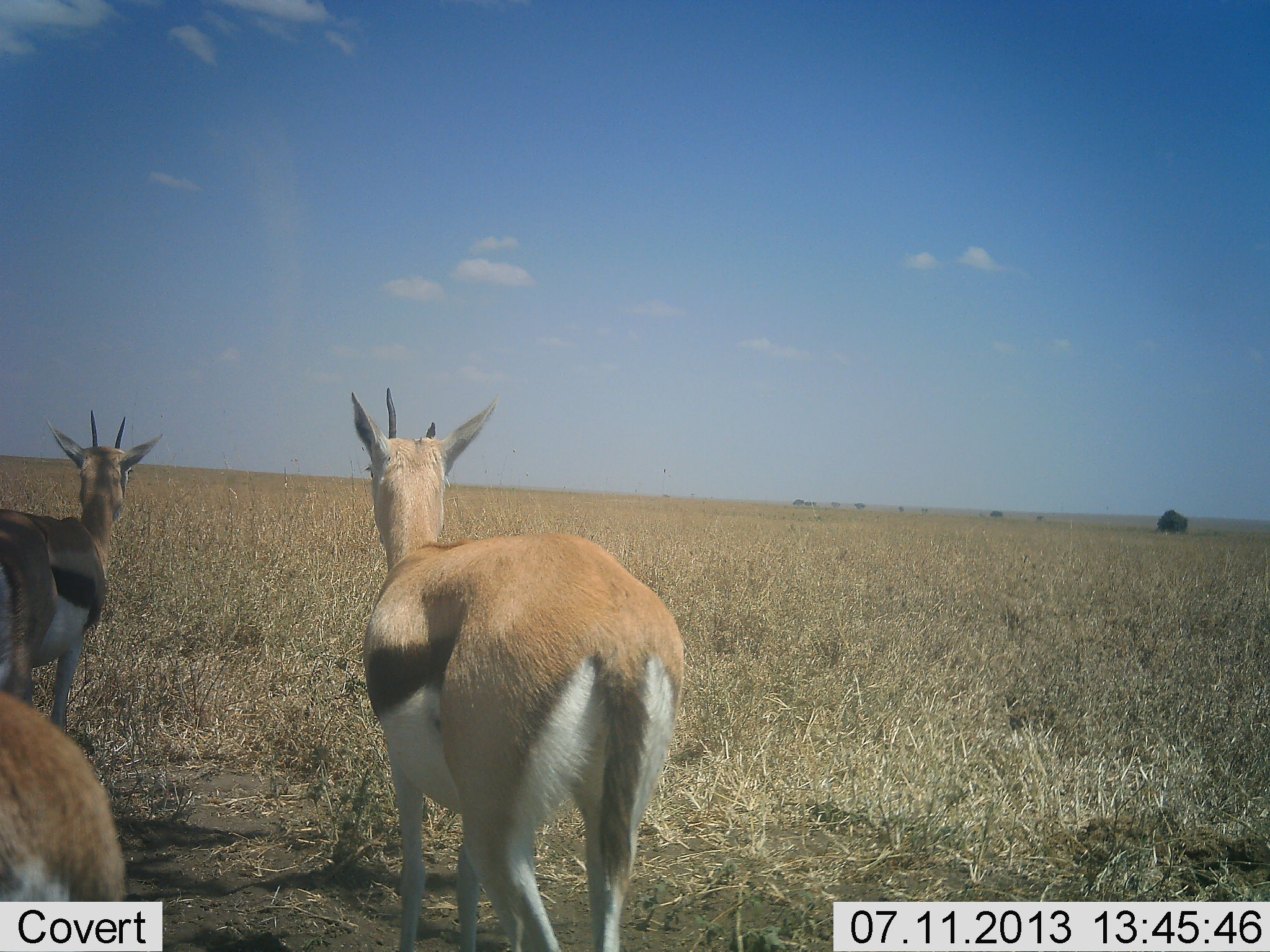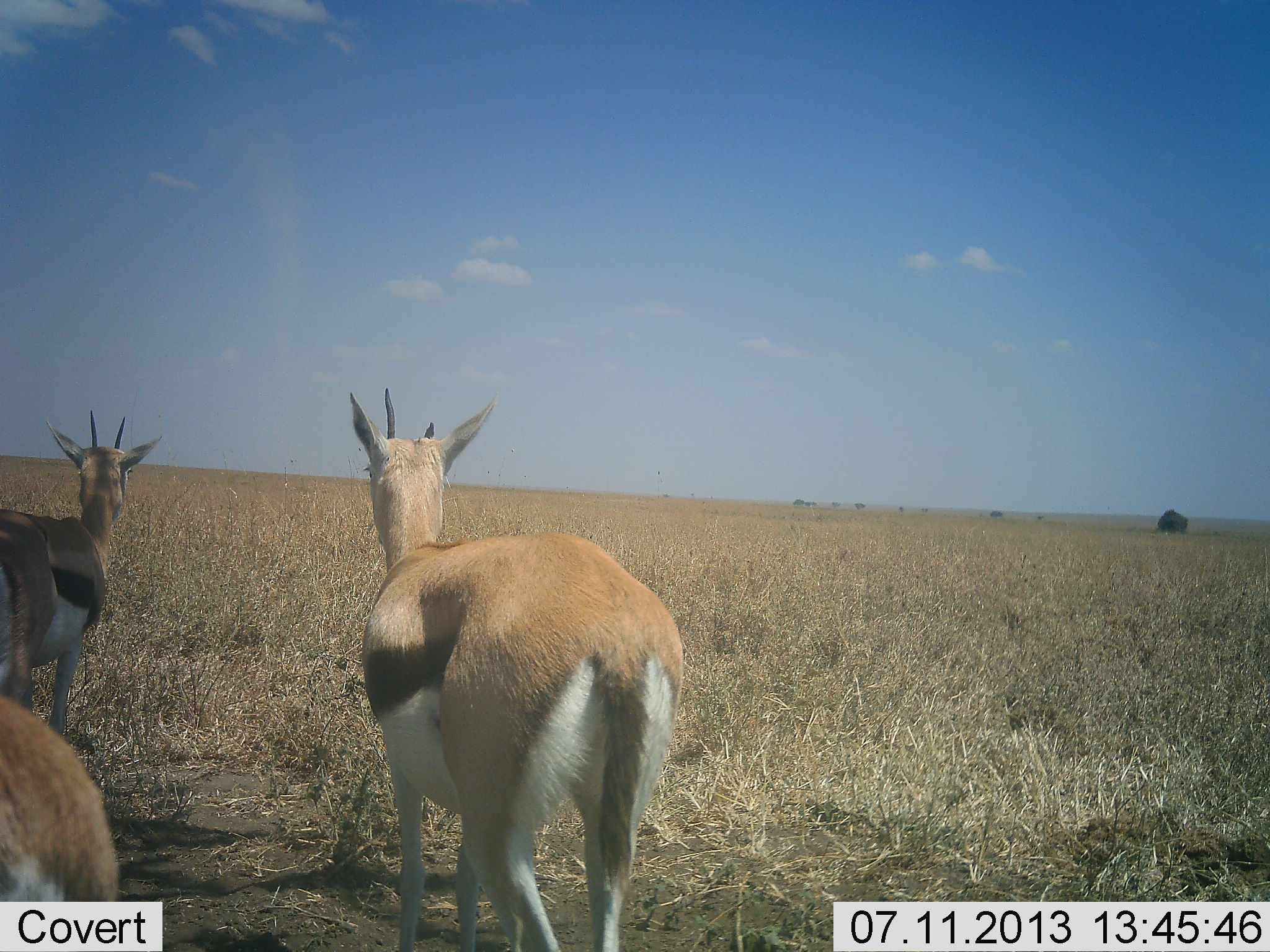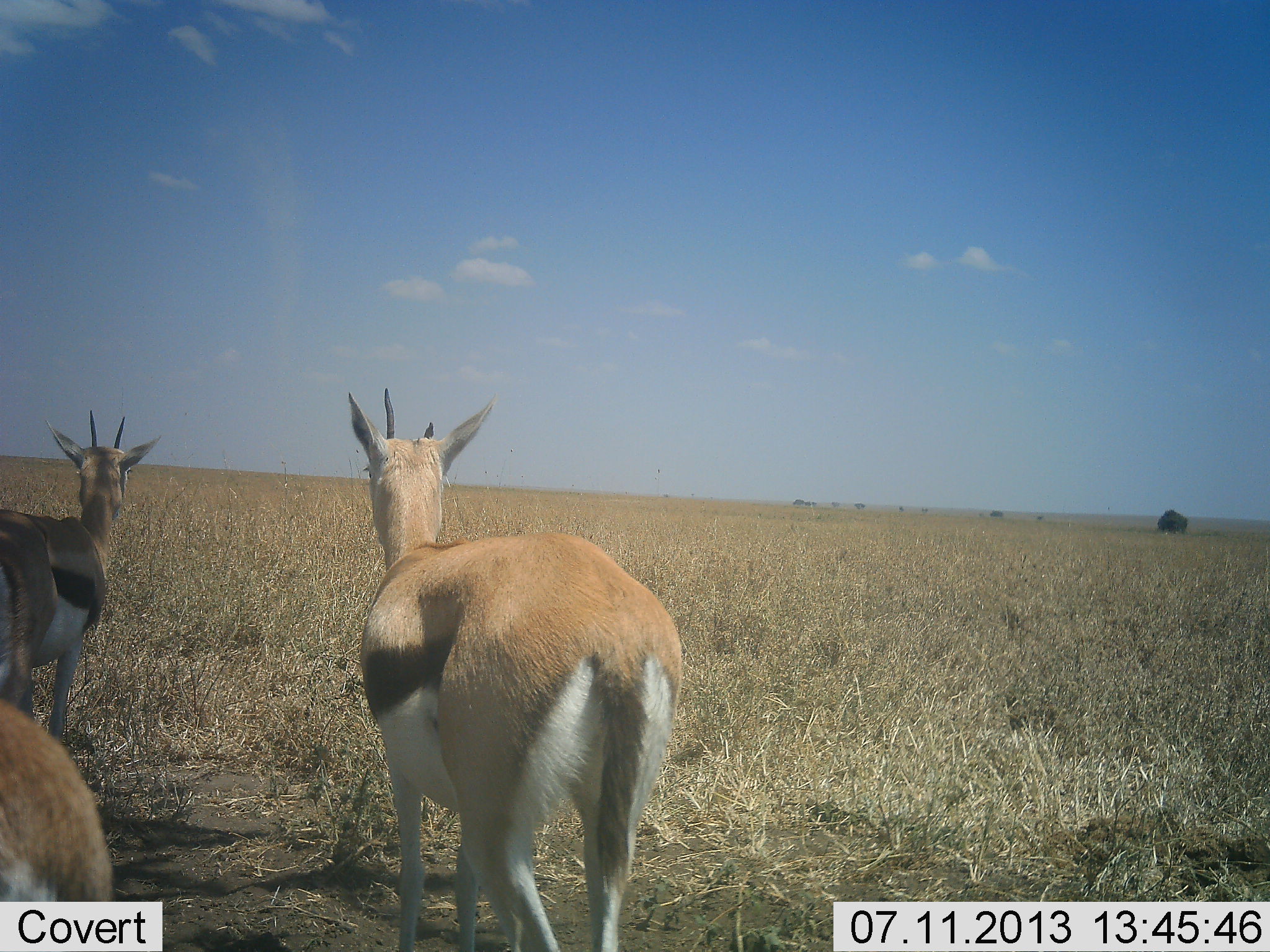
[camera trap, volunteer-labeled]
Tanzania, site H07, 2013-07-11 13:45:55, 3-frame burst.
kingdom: Animalia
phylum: Chordata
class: Mammalia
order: Artiodactyla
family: Bovidae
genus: Eudorcas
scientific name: Eudorcas thomsonii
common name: thomson's gazelle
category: gazellethomsons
Gazellethomsons (thomson's gazelle) (Eudorcas thomsonii), count 3. Behavior (volunteer vote fractions): standing 100%, resting 10%, moving 0%, interacting 0%. Young present (vote fraction): 0%. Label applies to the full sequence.